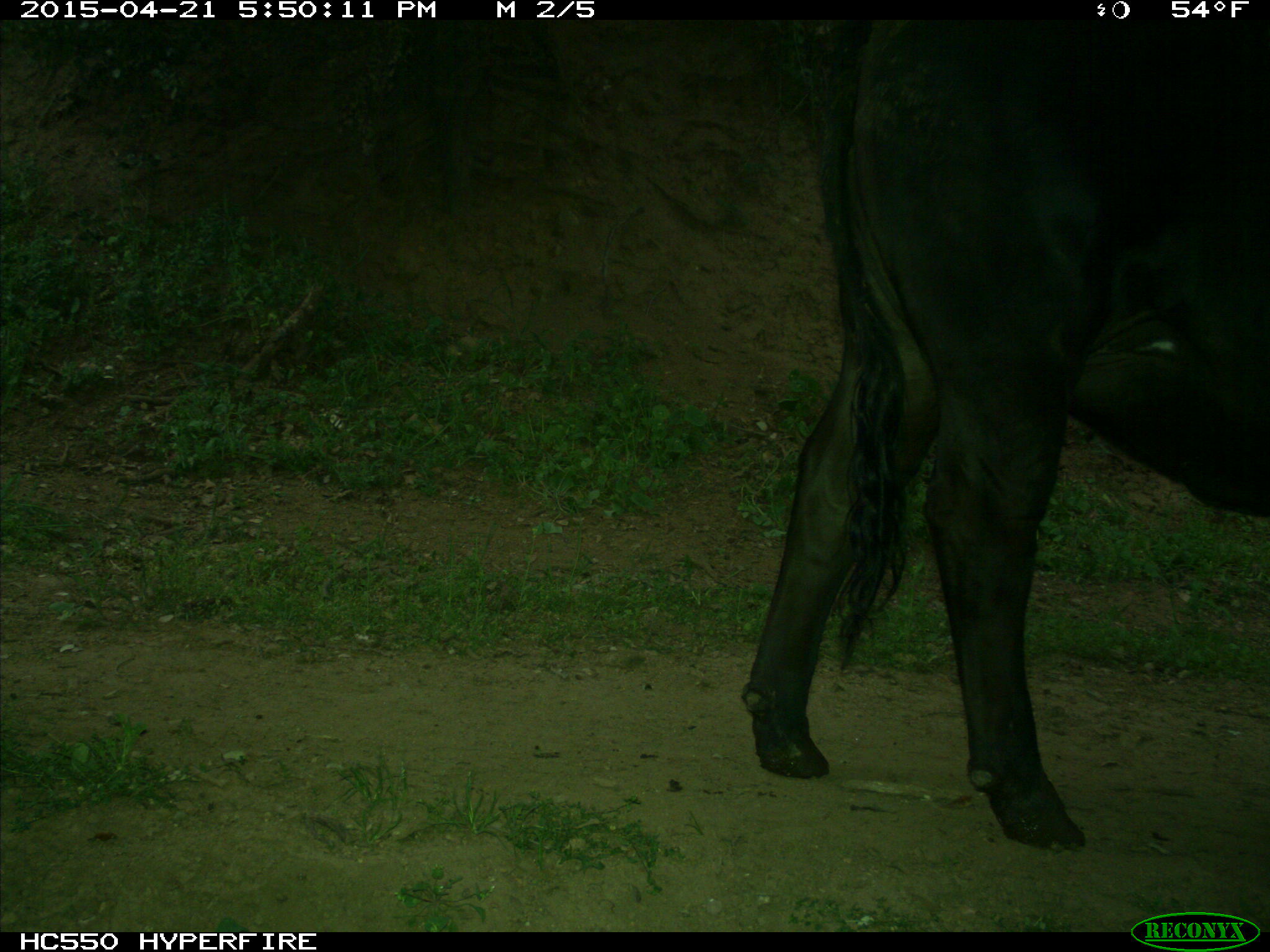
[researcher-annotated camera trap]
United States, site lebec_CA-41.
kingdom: Animalia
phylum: Chordata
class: Mammalia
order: Artiodactyla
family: Bovidae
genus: Bos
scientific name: Bos taurus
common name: domestic cow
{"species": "Bos taurus (domestic cow)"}